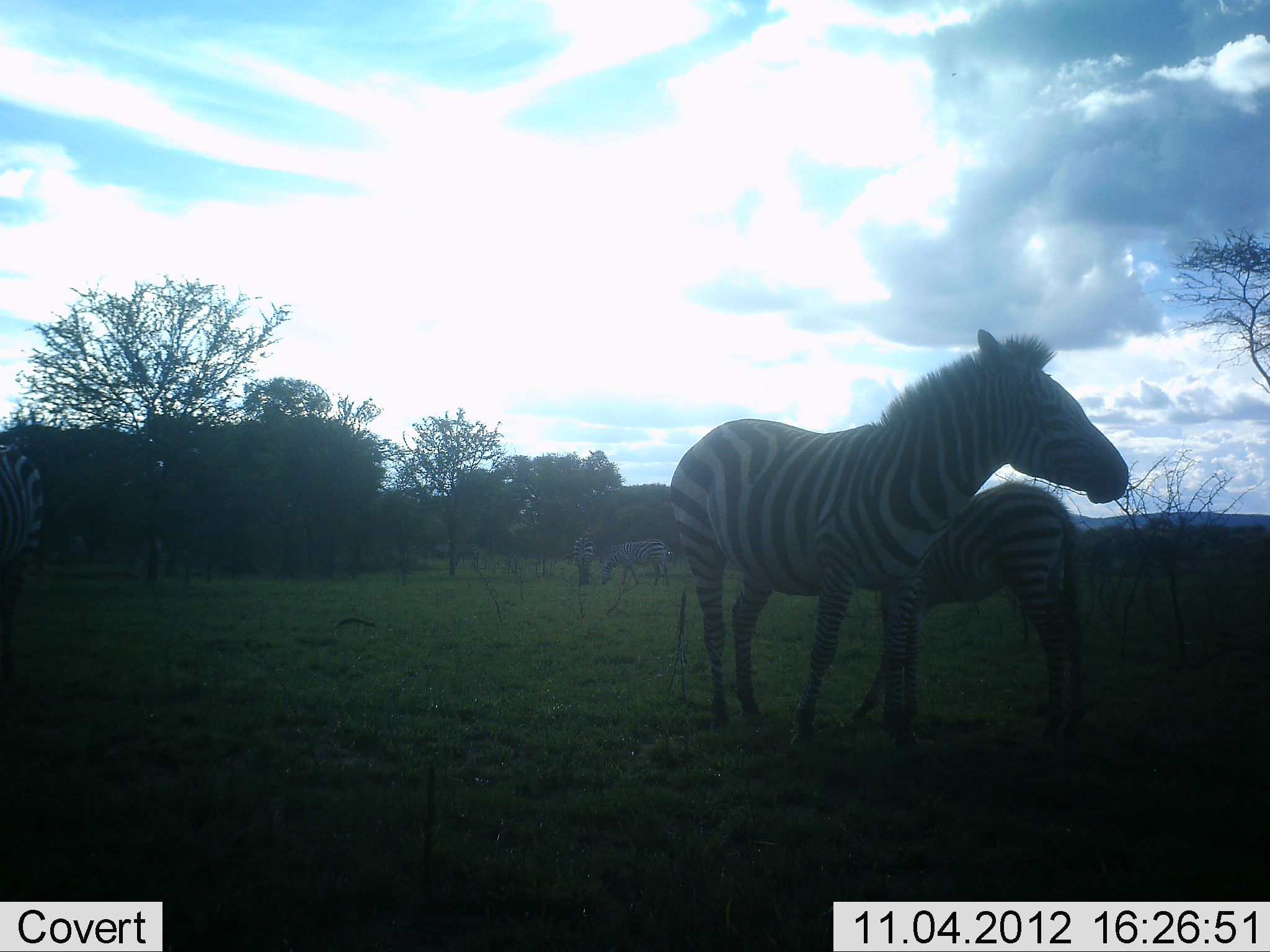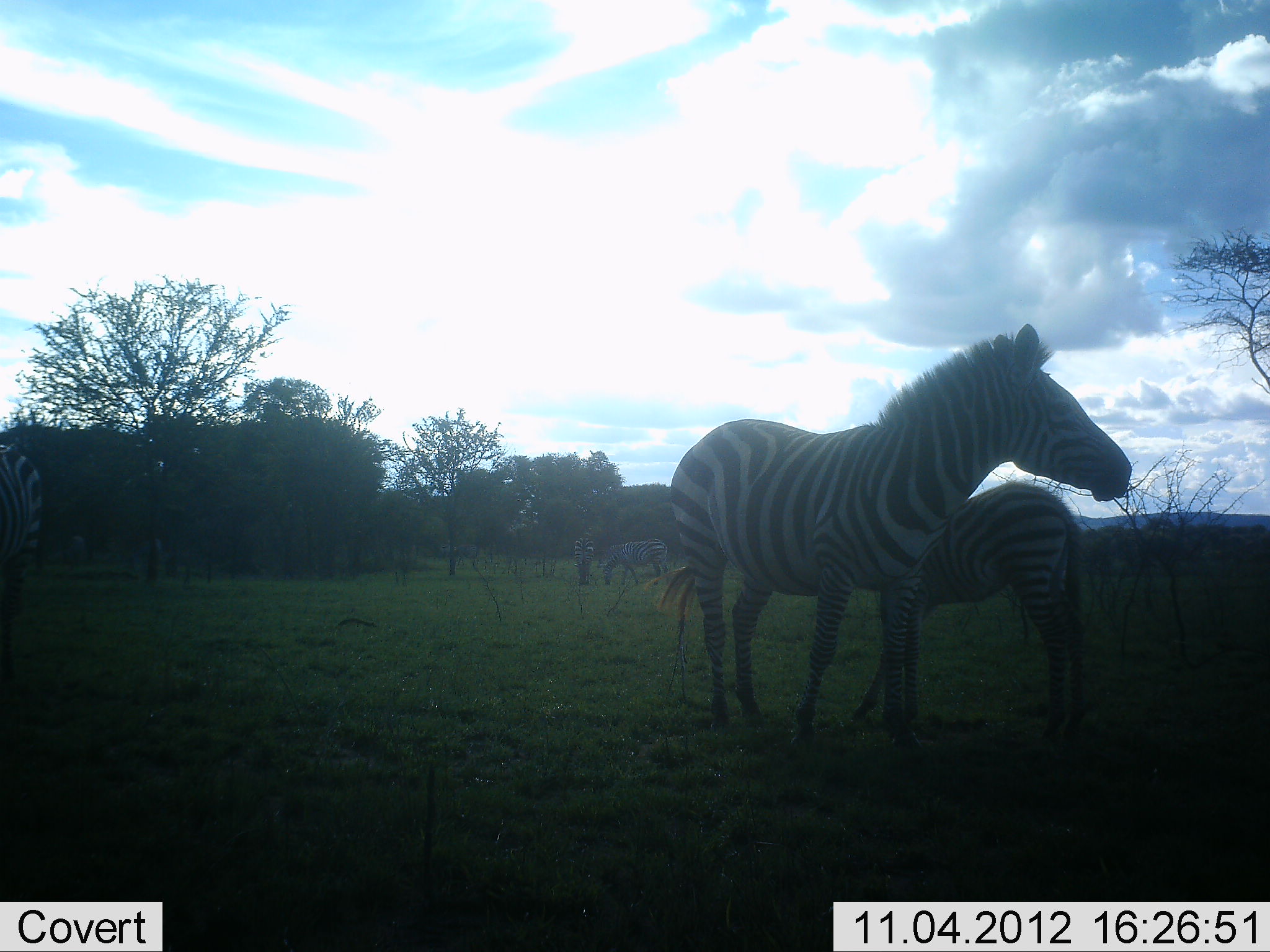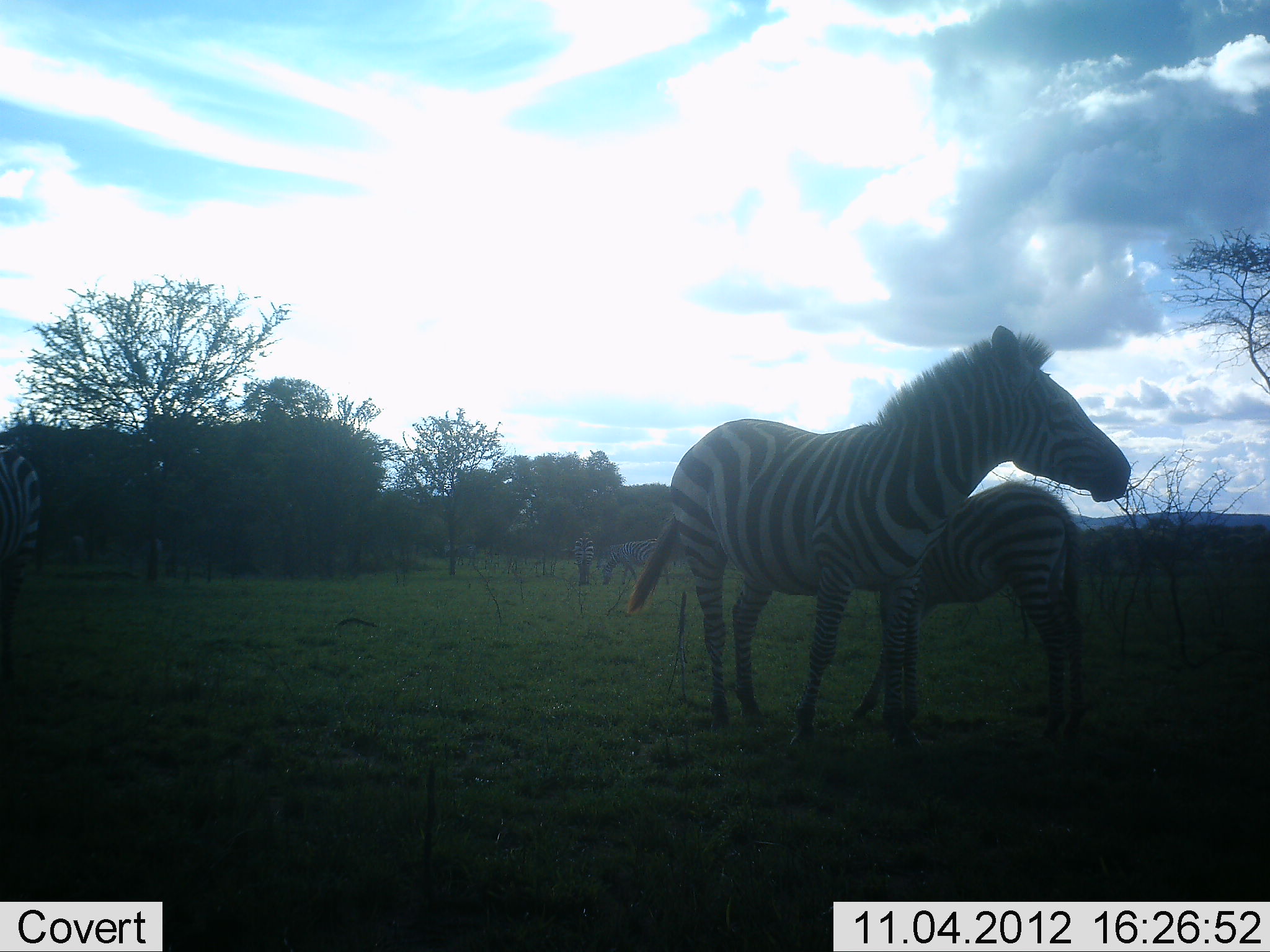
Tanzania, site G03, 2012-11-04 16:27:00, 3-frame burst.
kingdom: Animalia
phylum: Chordata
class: Mammalia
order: Perissodactyla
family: Equidae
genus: Equus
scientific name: Equus quagga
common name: plains zebra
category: zebra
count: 4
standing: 91%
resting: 18%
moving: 9%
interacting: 36%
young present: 73%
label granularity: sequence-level